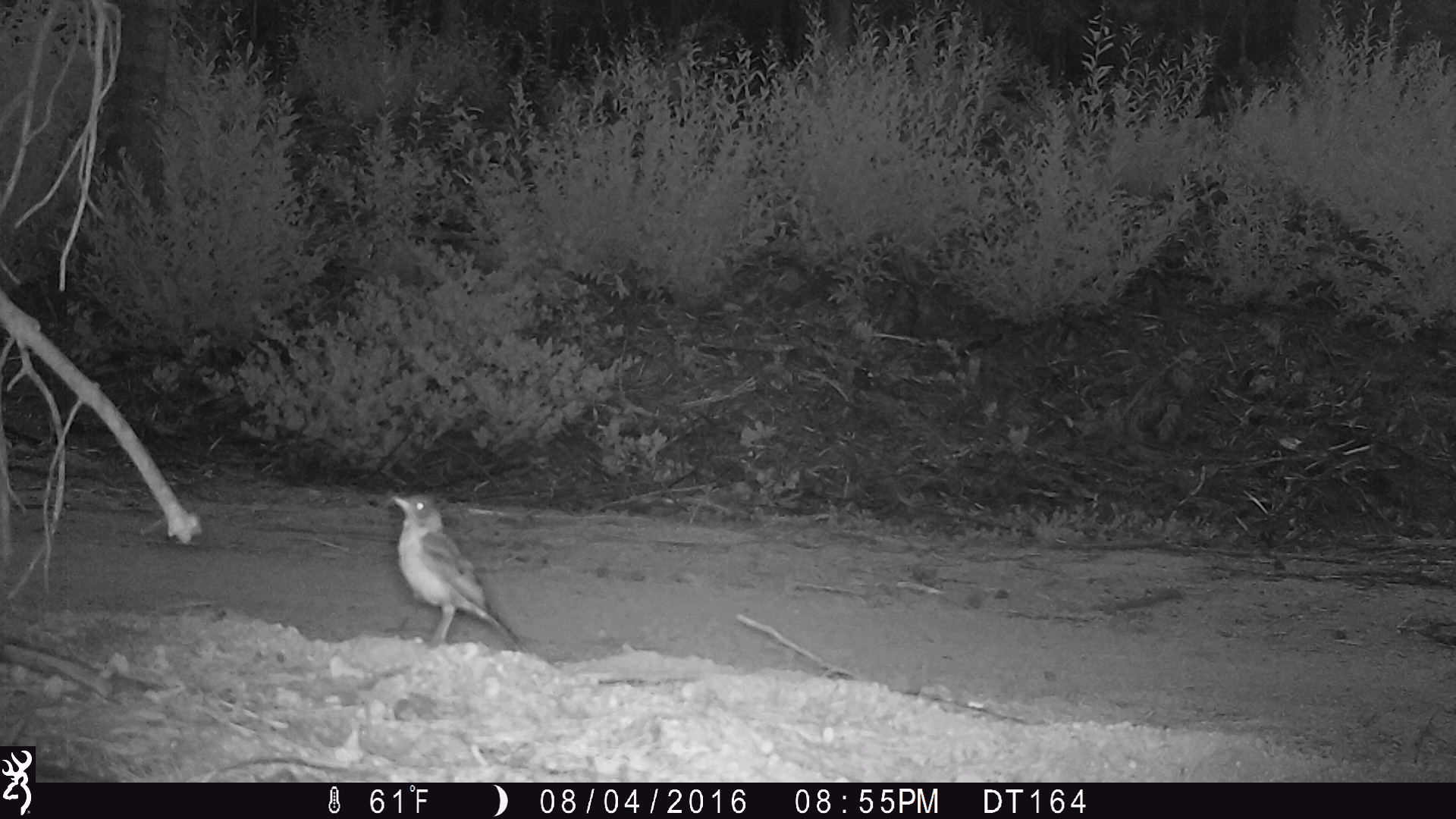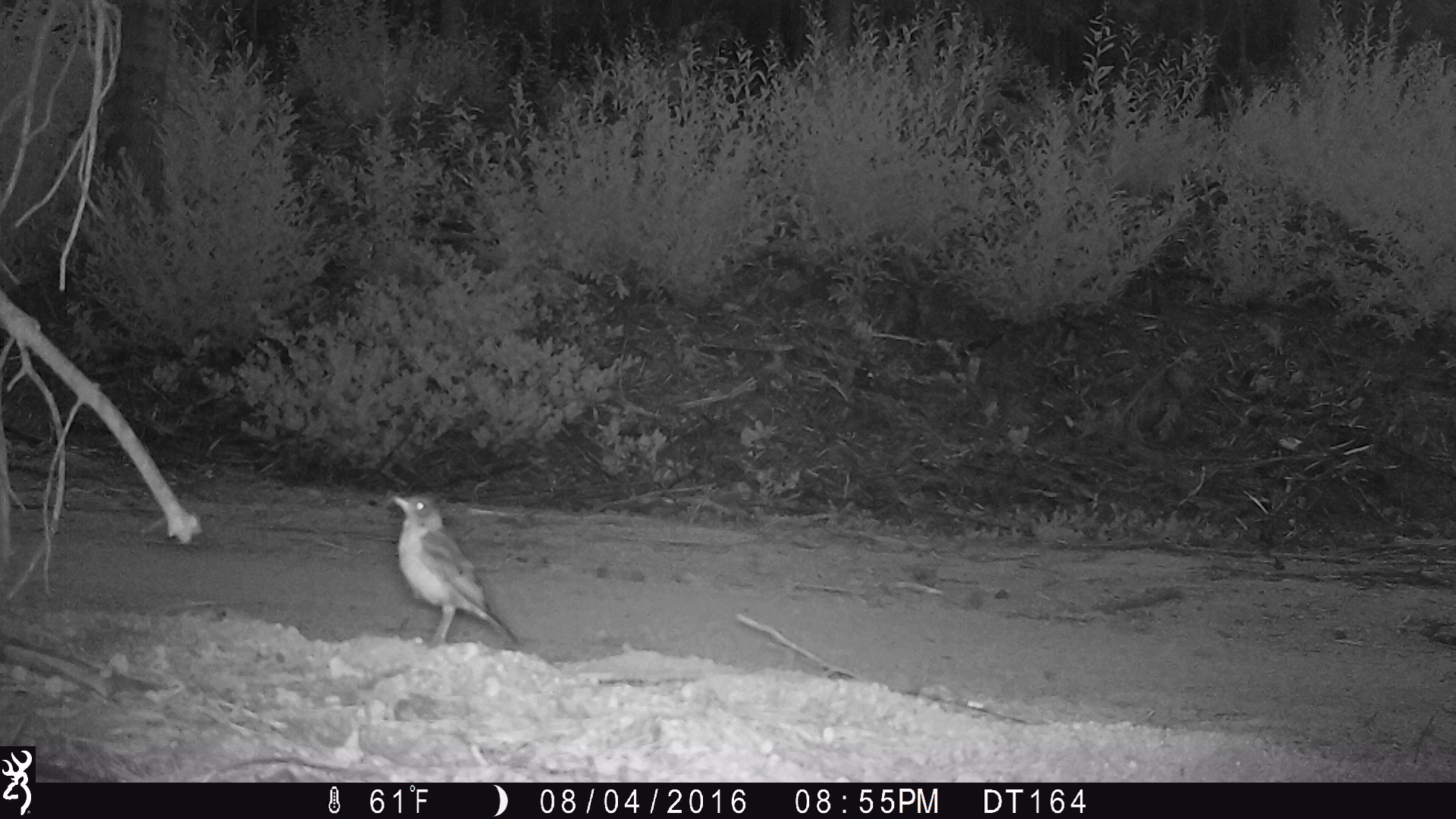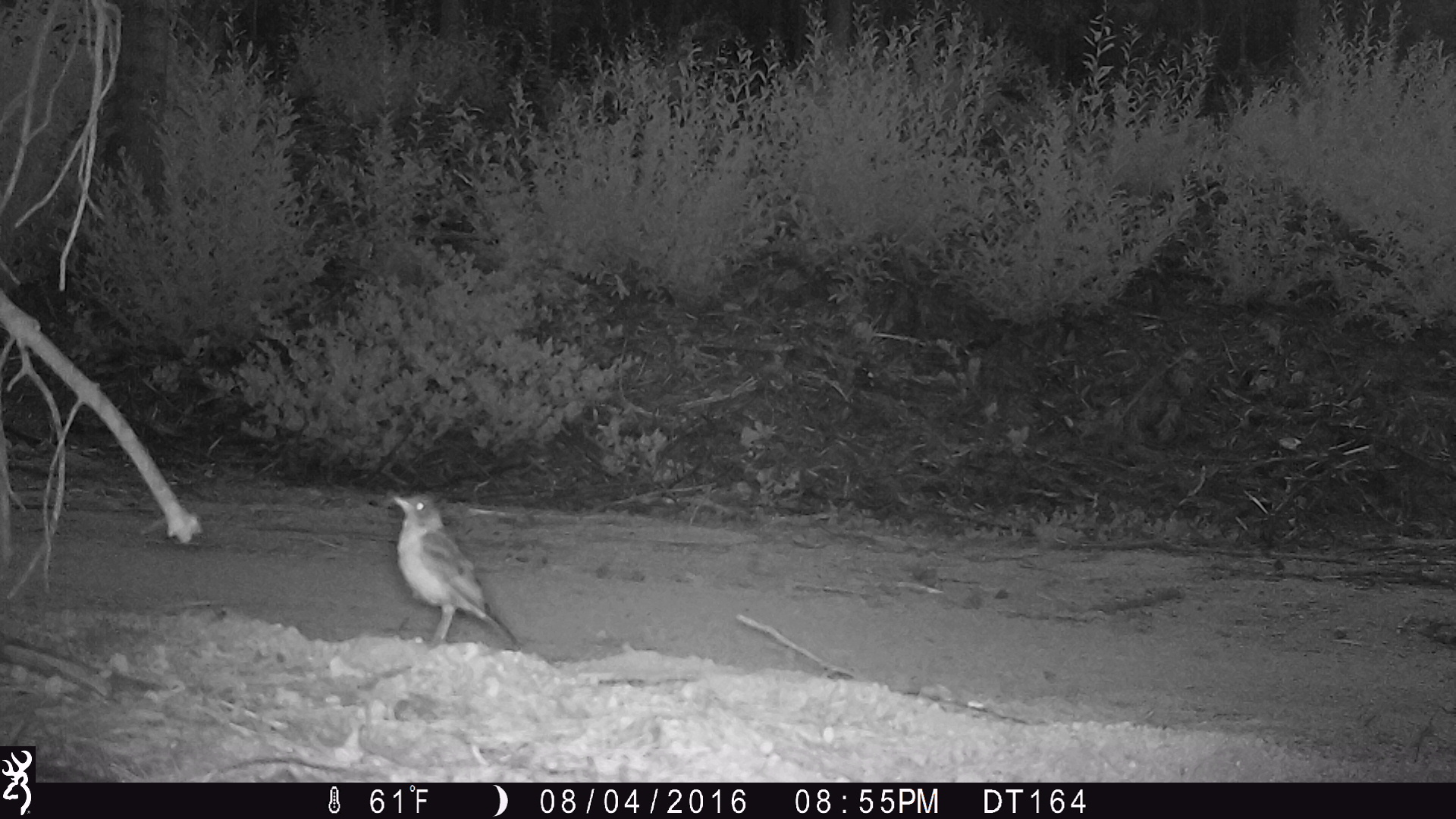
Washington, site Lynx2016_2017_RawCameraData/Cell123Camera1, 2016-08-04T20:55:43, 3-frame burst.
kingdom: Animalia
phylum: Chordata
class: Aves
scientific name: Aves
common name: birds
Aves (birds). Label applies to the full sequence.